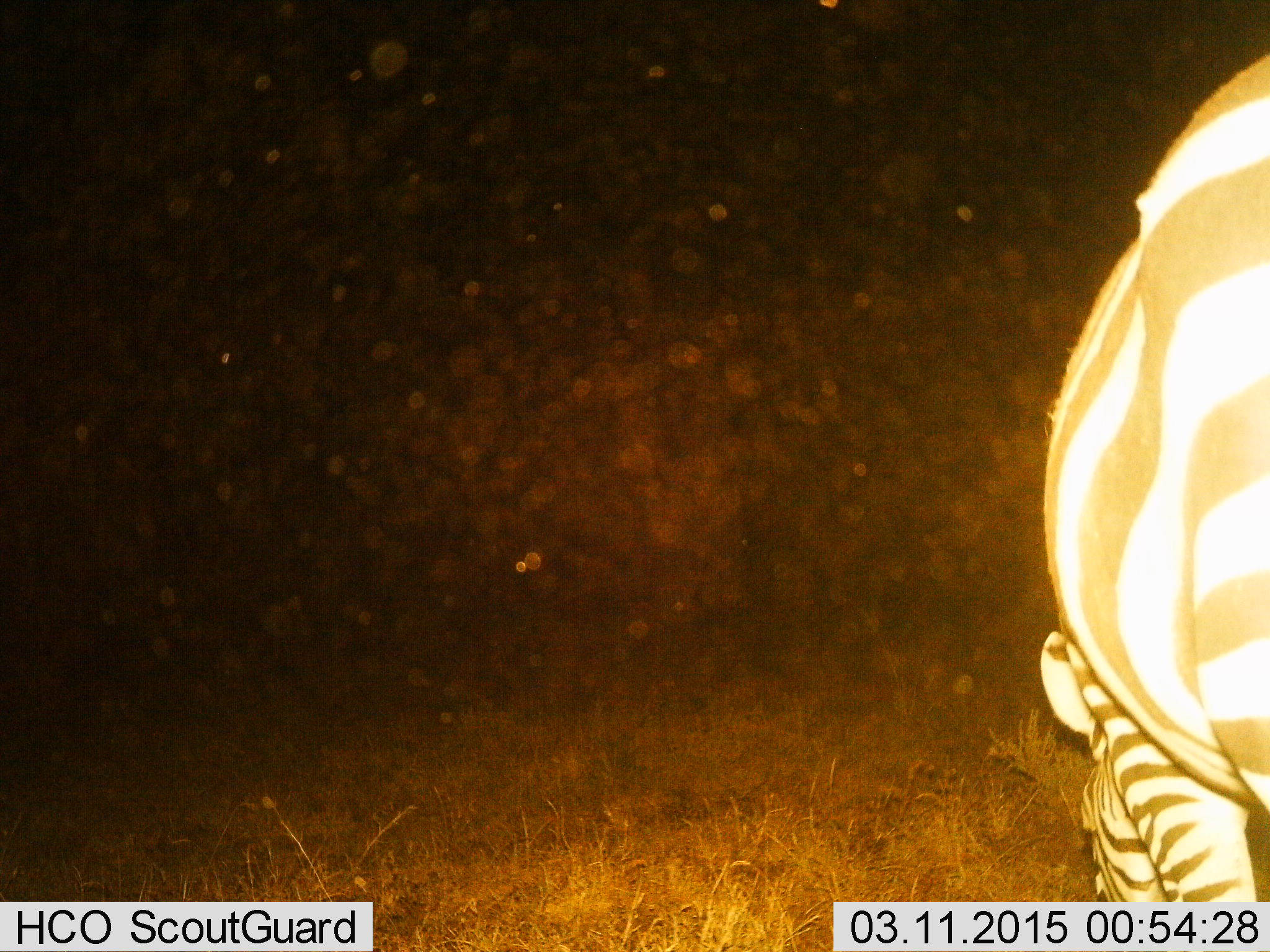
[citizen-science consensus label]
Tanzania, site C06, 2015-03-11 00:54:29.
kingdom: Animalia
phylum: Chordata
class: Mammalia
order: Perissodactyla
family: Equidae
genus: Equus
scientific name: Equus quagga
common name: plains zebra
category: zebra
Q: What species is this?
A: Zebra (plains zebra) (Equus quagga).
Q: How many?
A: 1.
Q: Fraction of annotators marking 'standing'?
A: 20%.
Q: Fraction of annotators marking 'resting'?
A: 0%.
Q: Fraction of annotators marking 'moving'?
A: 0%.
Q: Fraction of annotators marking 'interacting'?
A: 0%.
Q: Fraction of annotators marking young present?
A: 0%.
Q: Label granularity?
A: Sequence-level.